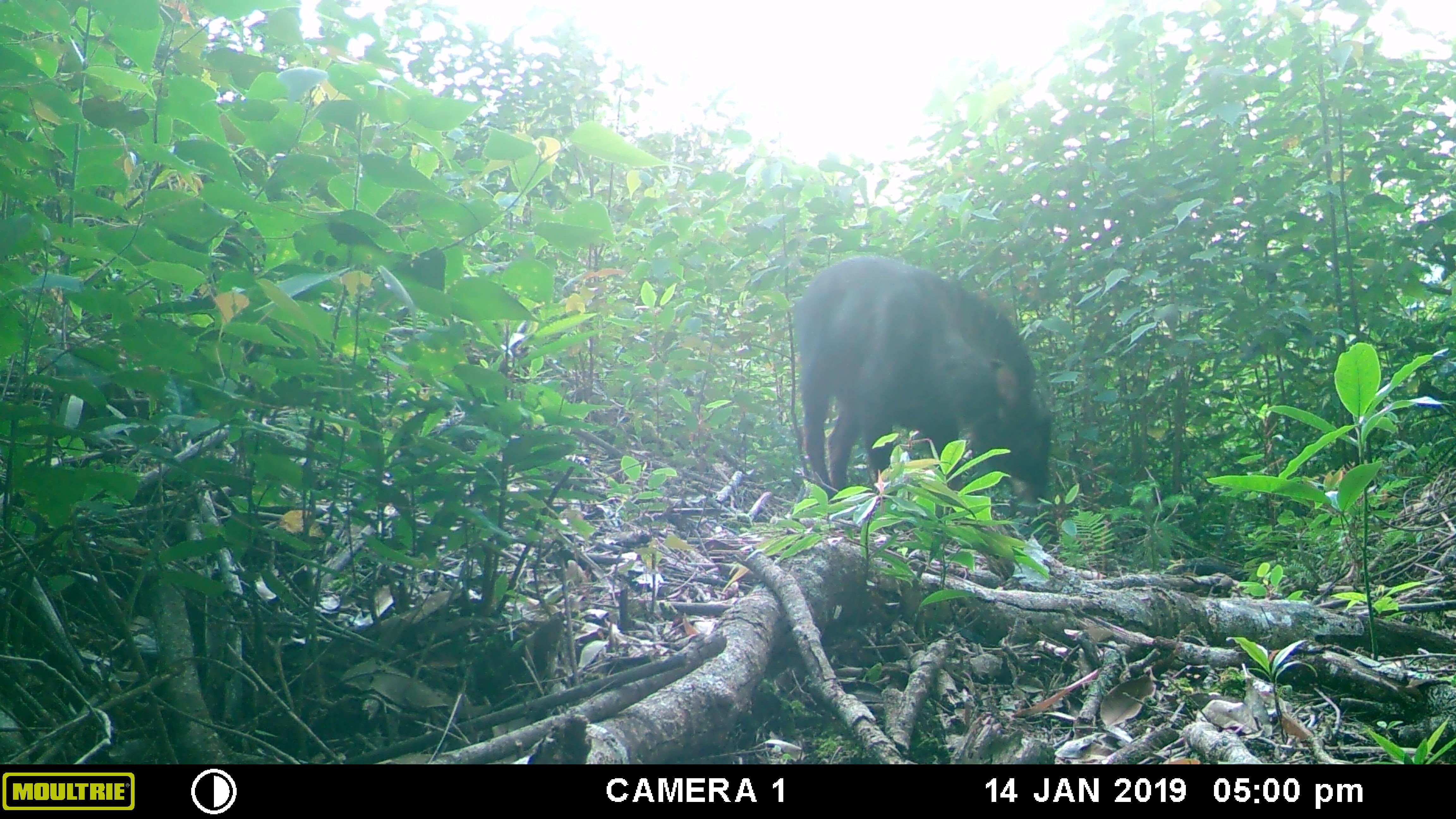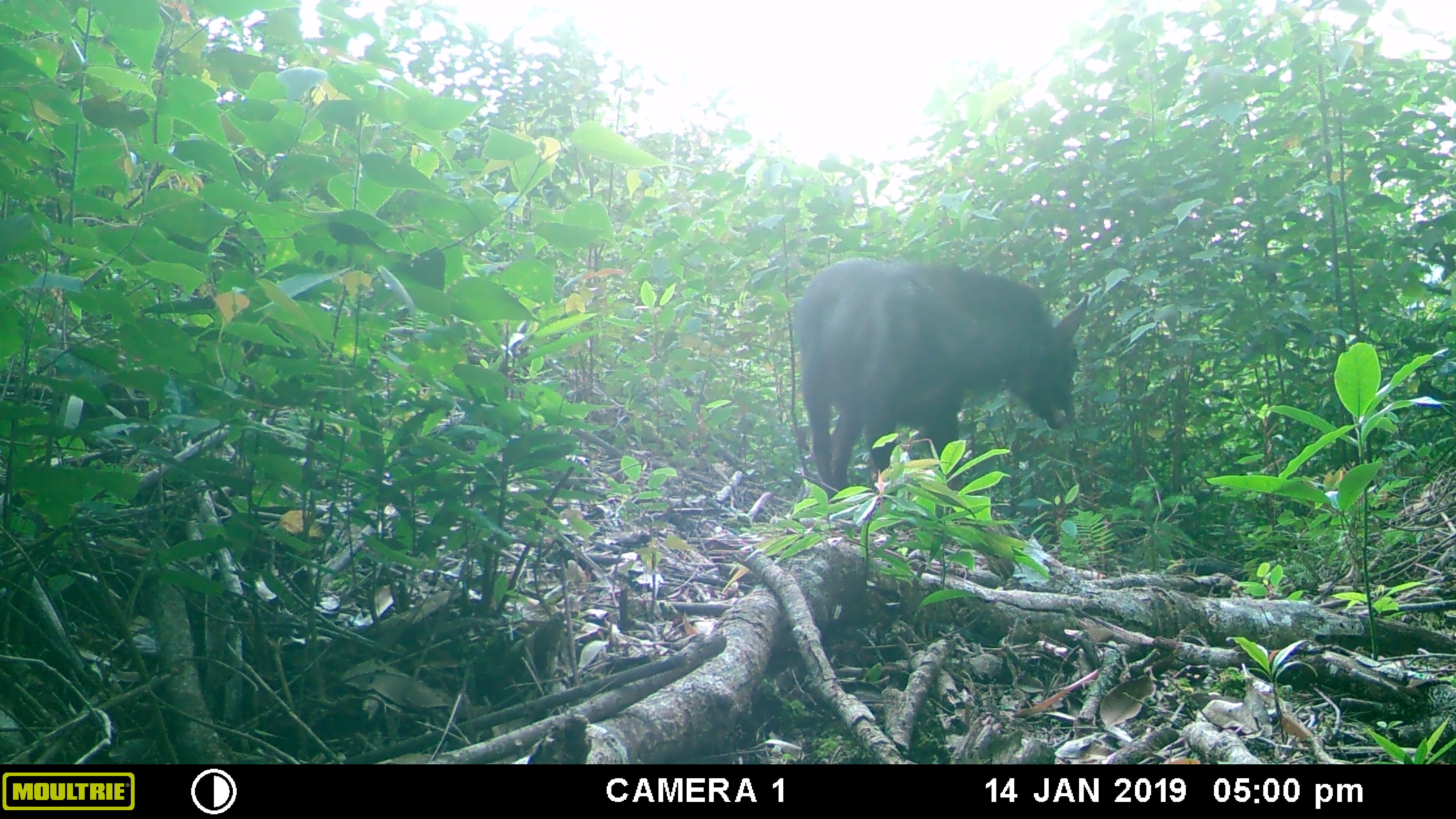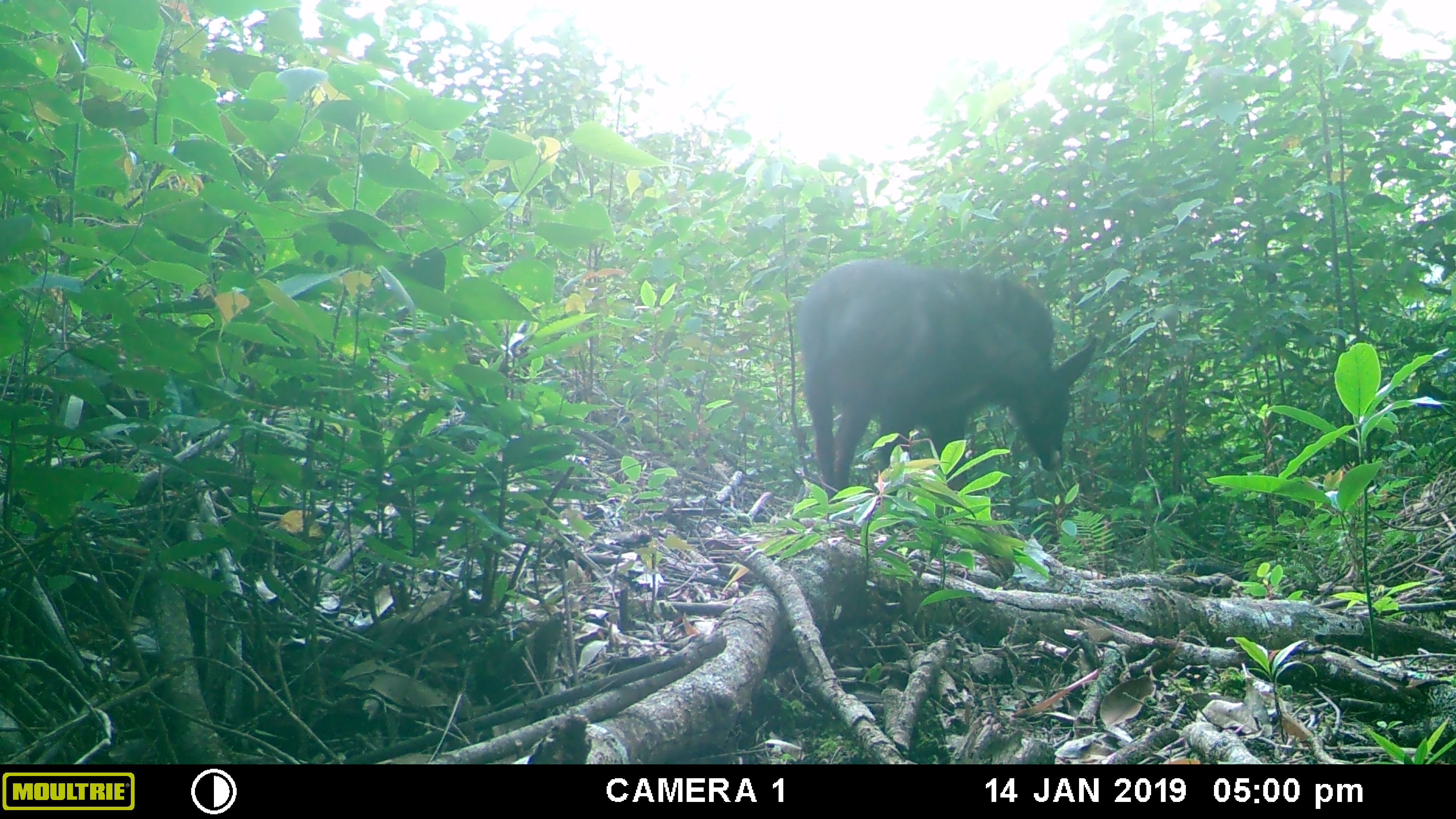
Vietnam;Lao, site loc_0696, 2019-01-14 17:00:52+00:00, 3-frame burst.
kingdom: Animalia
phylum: Chordata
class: Mammalia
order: Artiodactyla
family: Bovidae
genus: Capricornis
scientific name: Capricornis sumatraensis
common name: chinese serow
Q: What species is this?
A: Chinese serow (Capricornis sumatraensis).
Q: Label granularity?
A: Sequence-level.